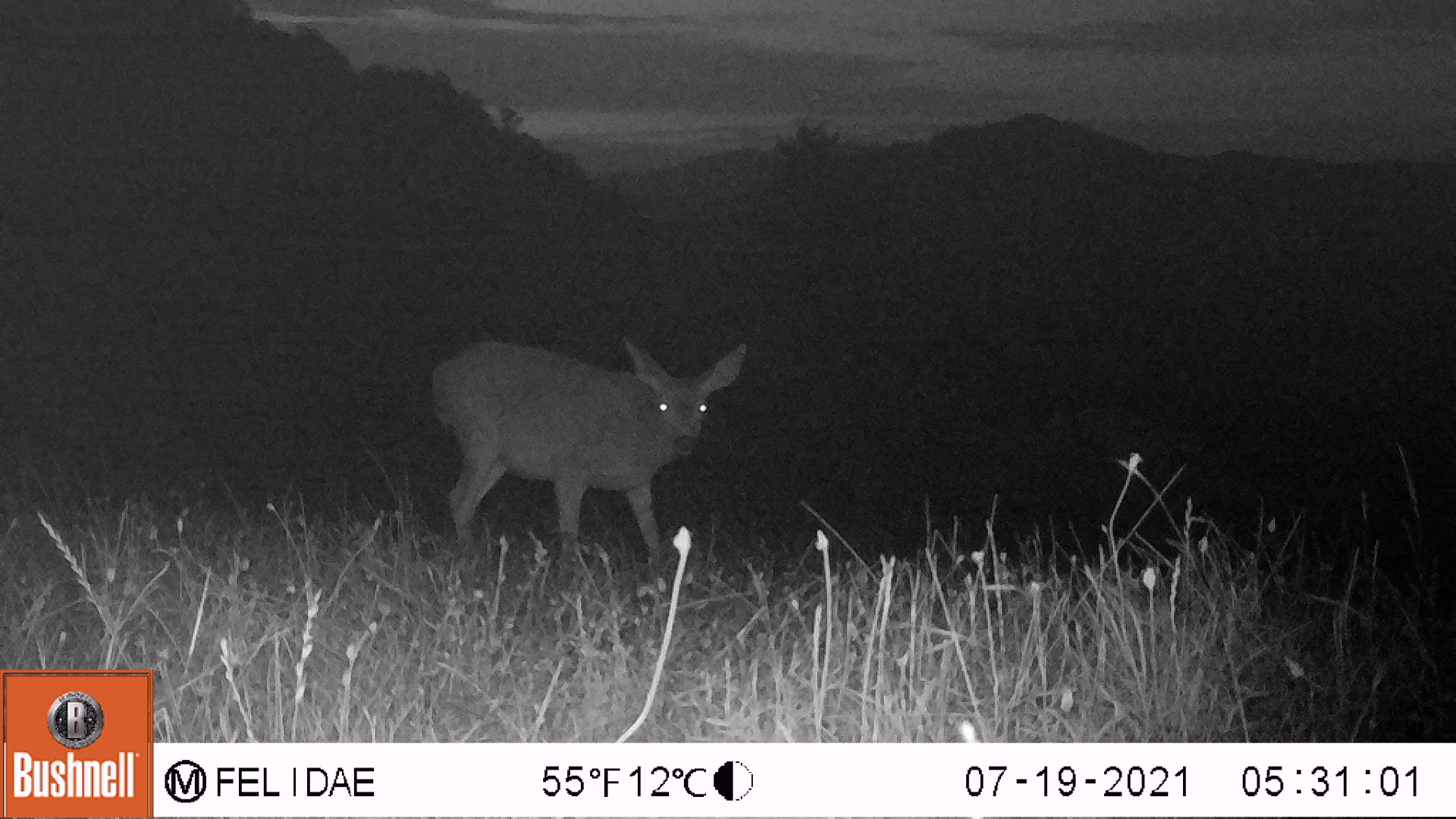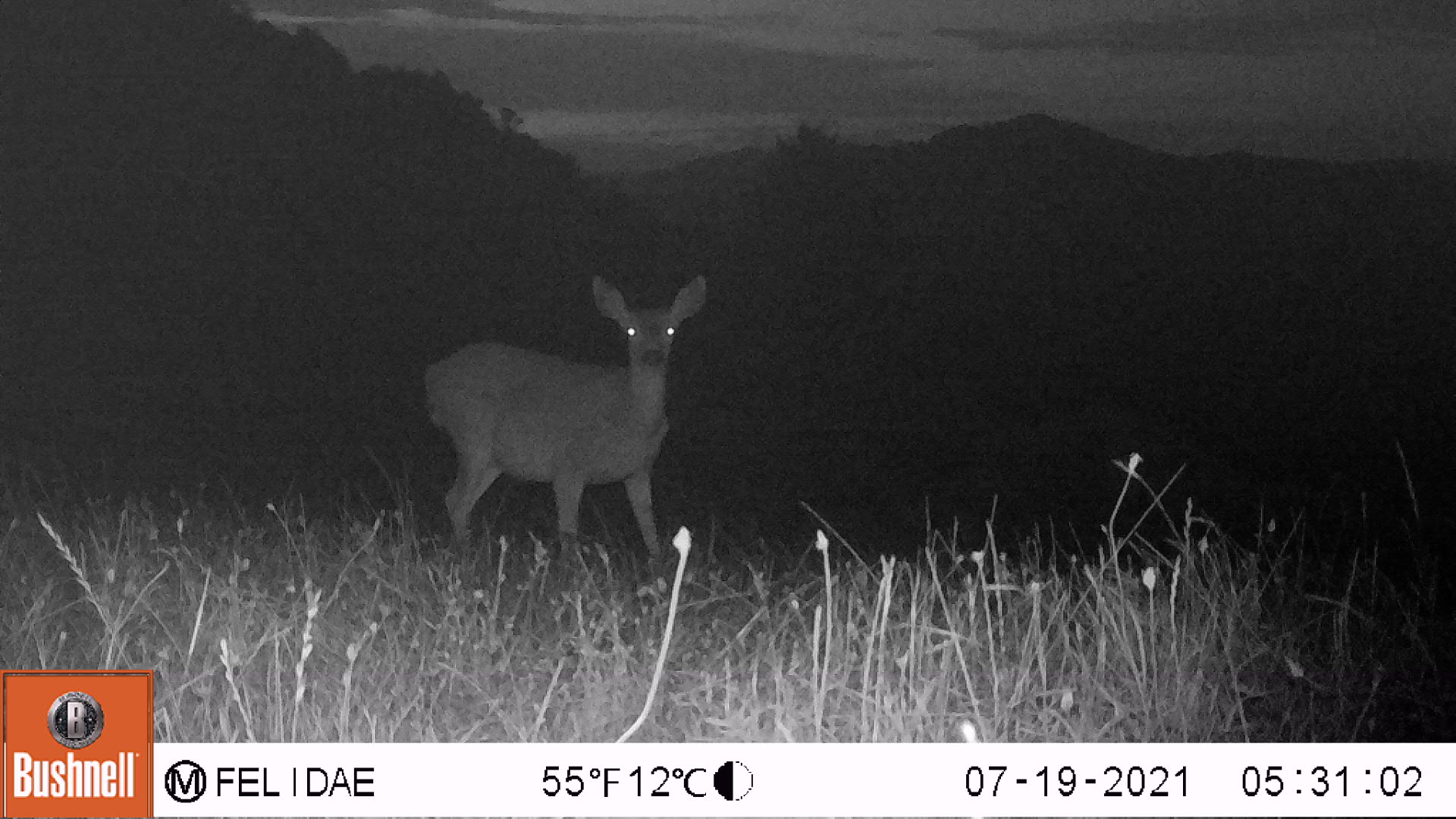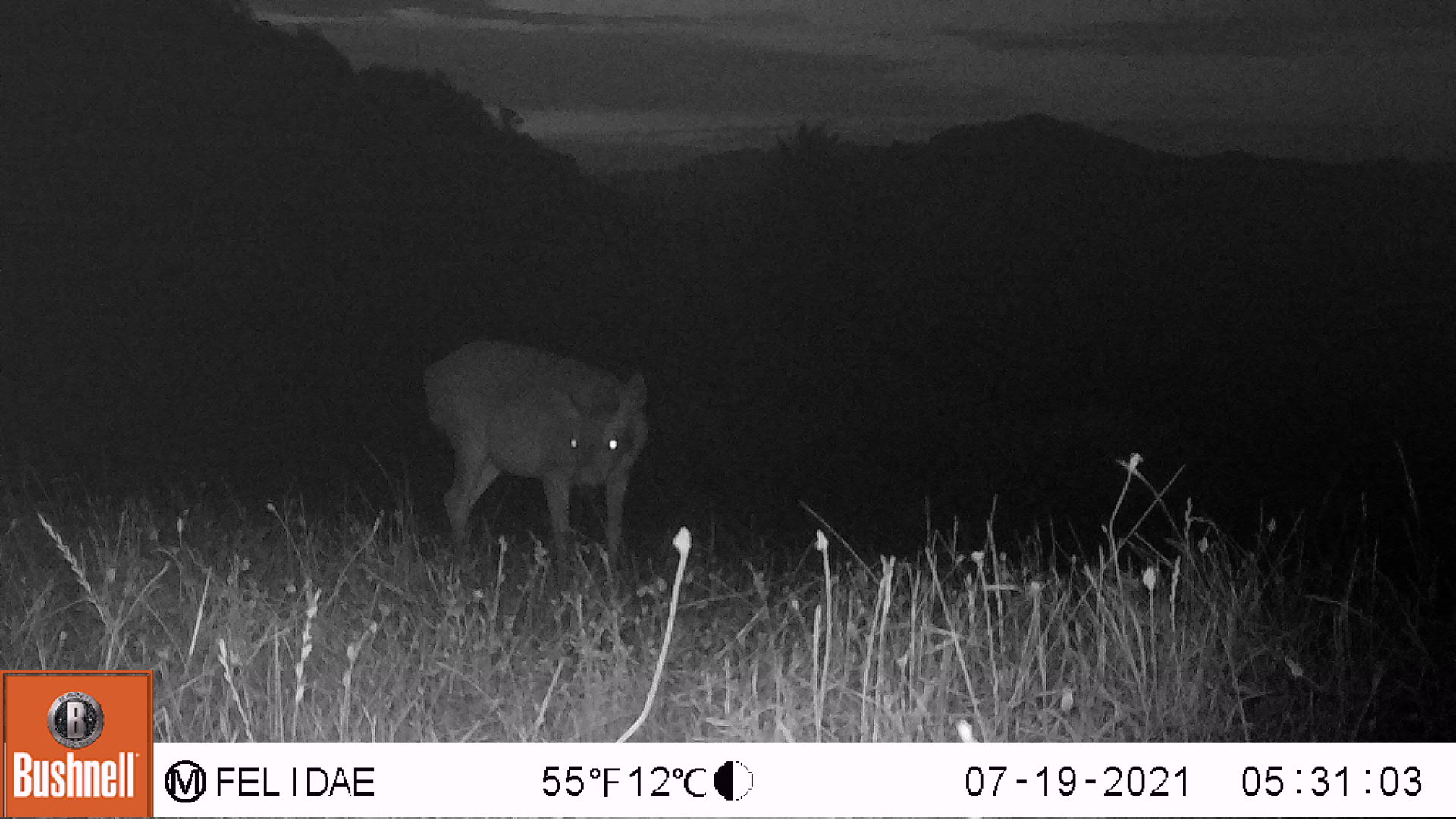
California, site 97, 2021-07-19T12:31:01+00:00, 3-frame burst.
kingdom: Animalia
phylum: Chordata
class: Mammalia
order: Artiodactyla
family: Cervidae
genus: Odocoileus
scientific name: Odocoileus hemionus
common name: mule deer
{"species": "mule deer (Odocoileus hemionus)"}